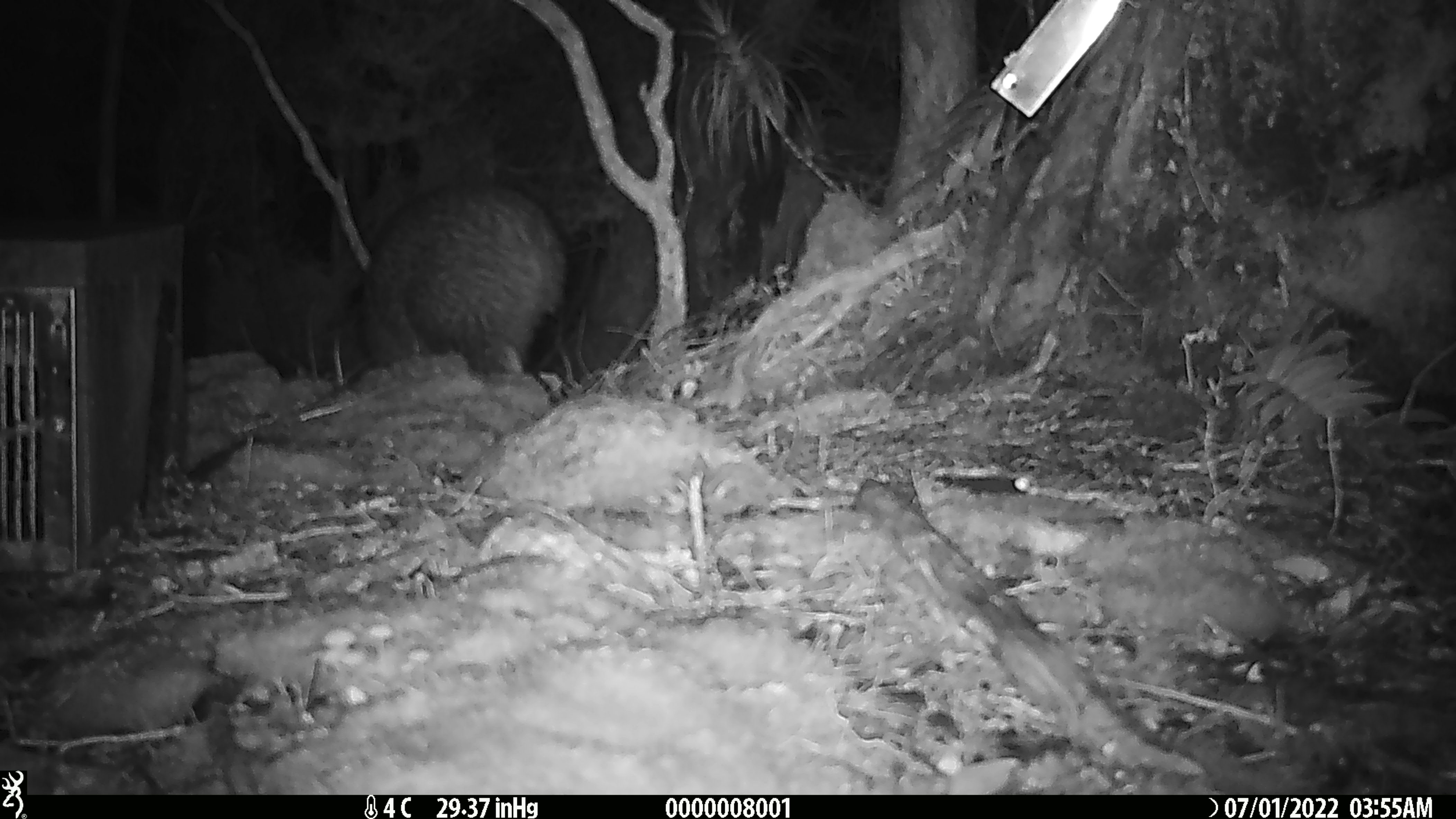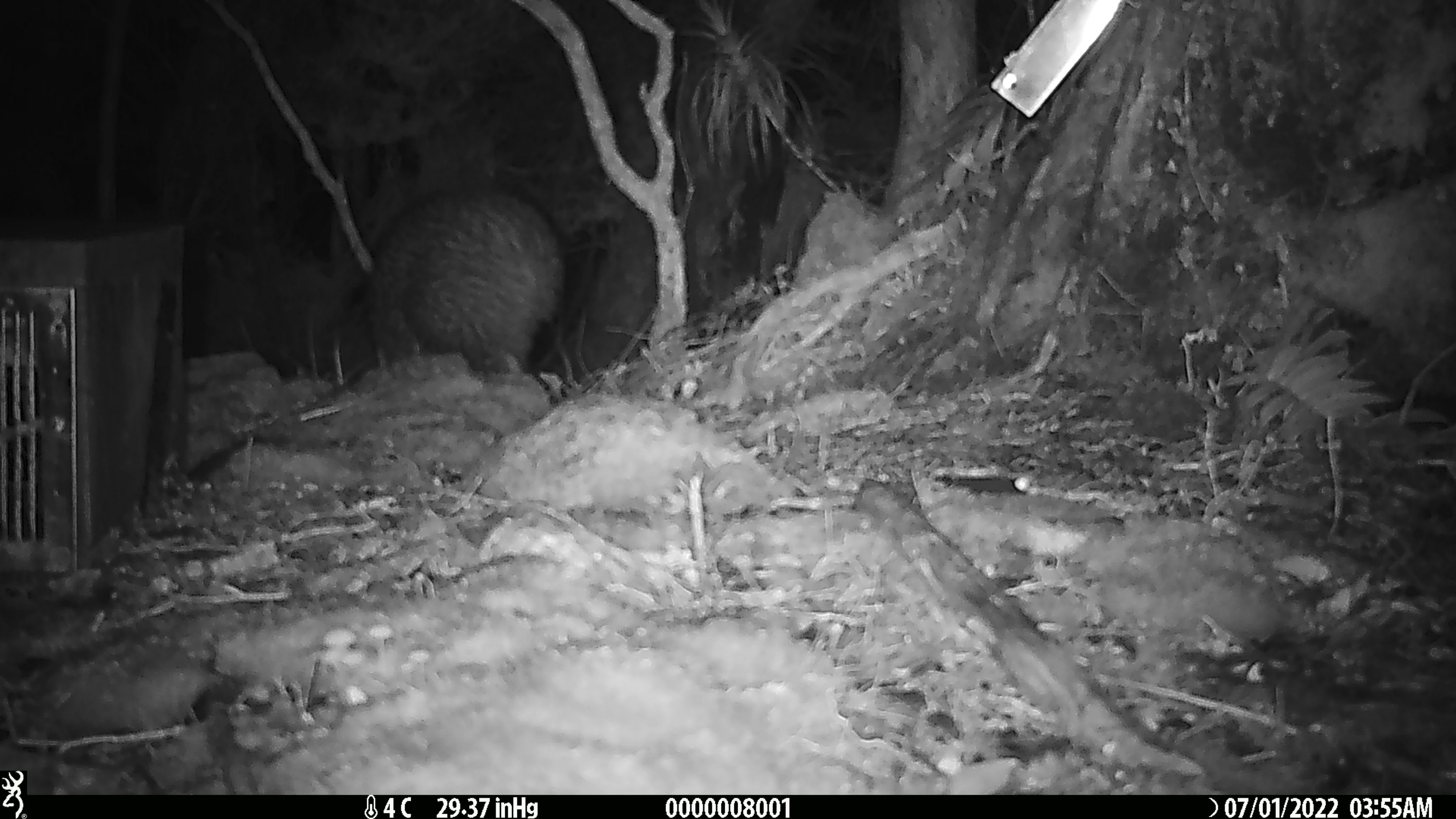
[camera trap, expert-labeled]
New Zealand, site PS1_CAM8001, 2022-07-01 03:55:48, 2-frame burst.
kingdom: Animalia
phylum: Chordata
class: Aves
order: Apterygiformes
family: Apterygidae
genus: Apteryx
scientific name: Apteryx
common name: kiwi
Kiwi (Apteryx).